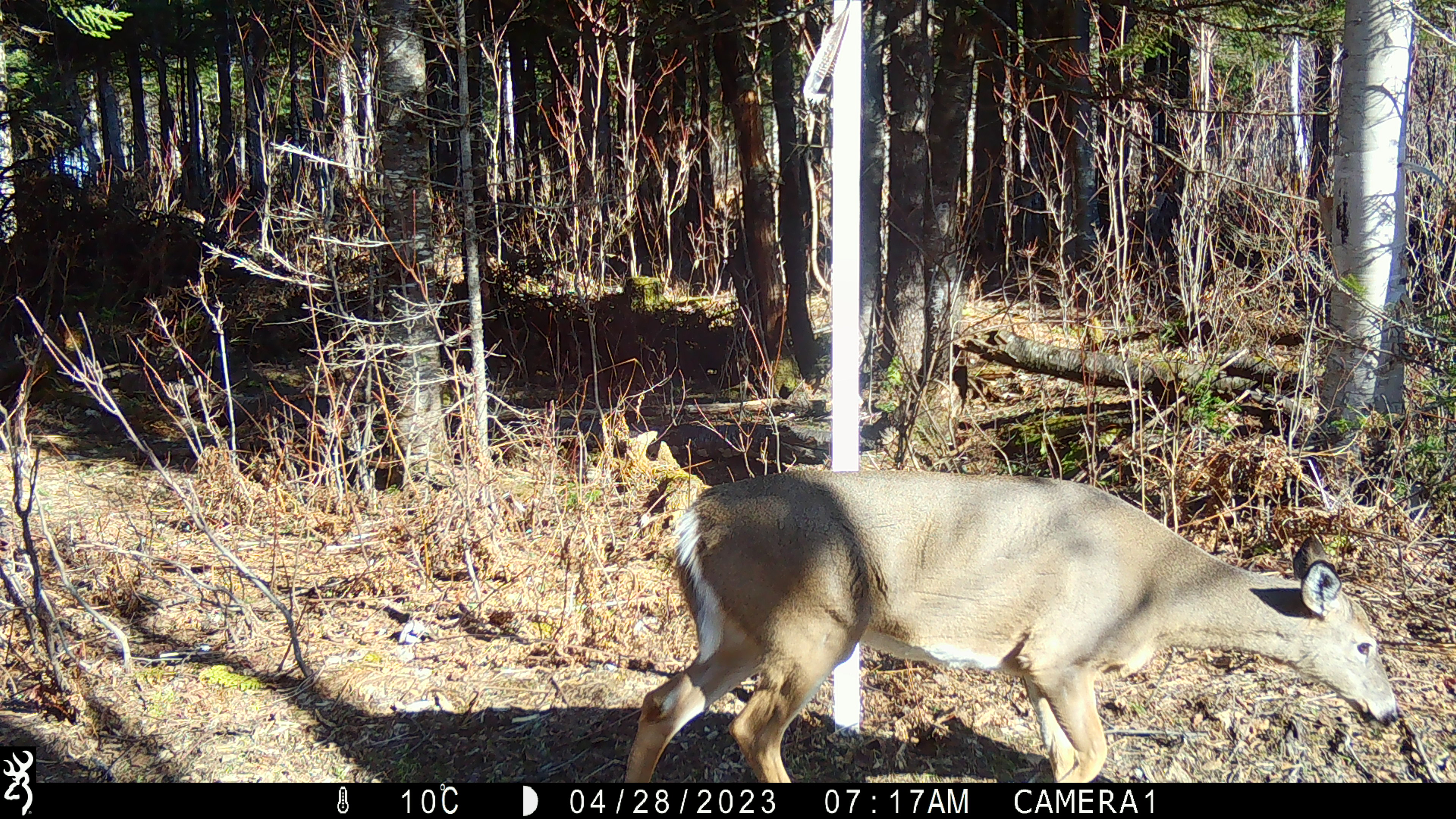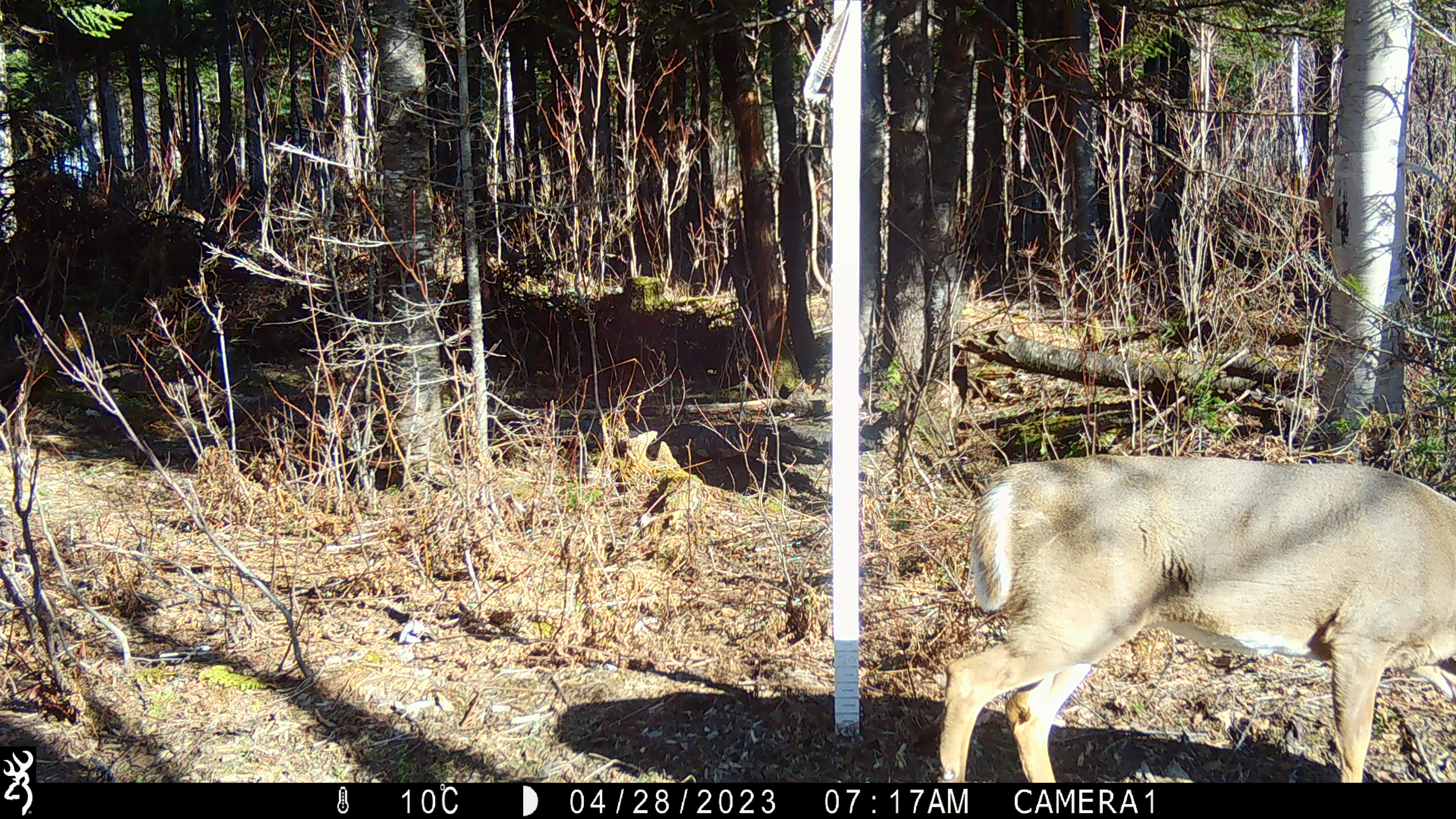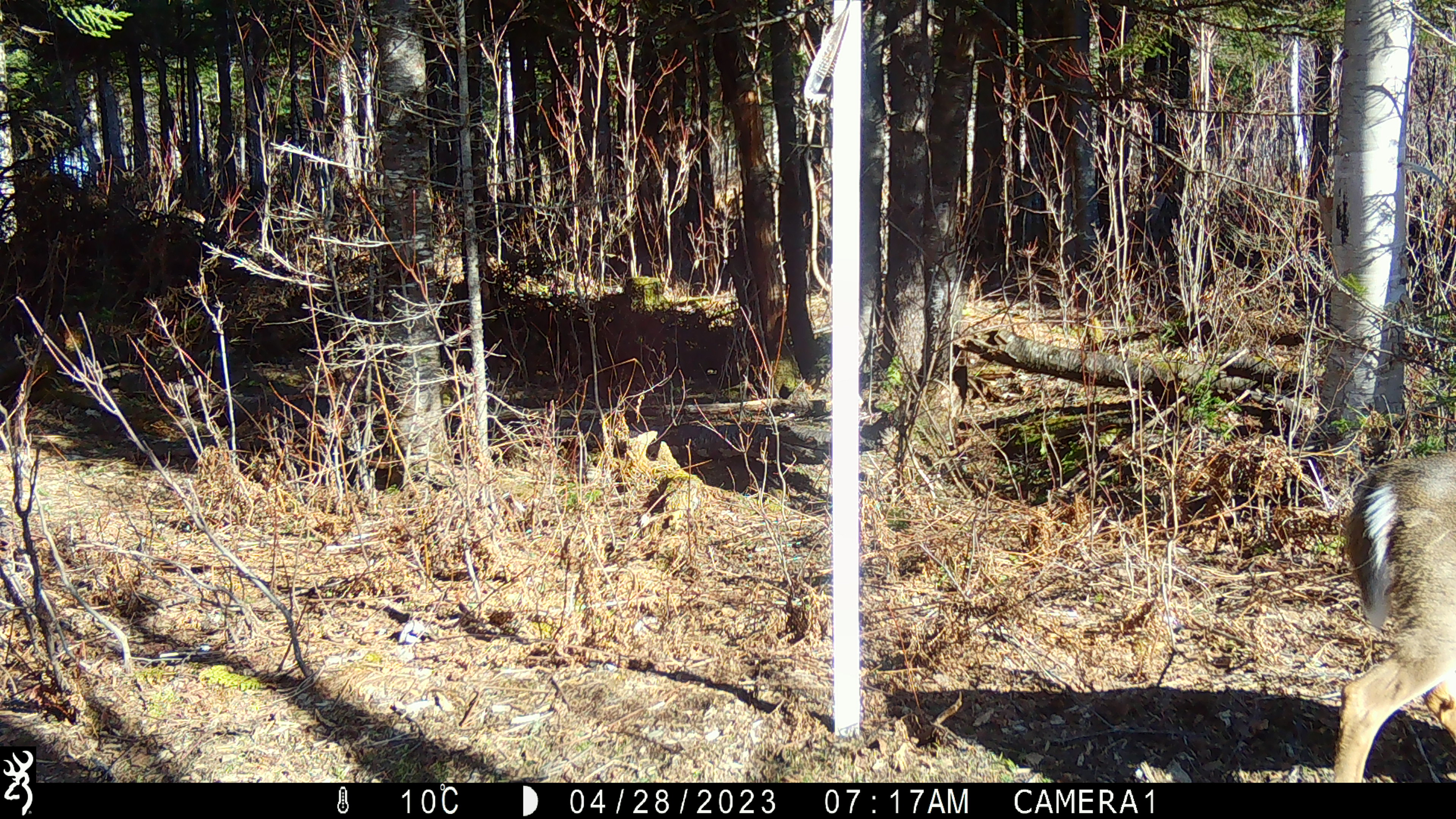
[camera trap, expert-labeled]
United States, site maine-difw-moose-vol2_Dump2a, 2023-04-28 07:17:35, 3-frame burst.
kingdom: Animalia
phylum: Chordata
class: Mammalia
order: Artiodactyla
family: Cervidae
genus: Odocoileus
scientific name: Odocoileus virginianus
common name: white-tailed deer